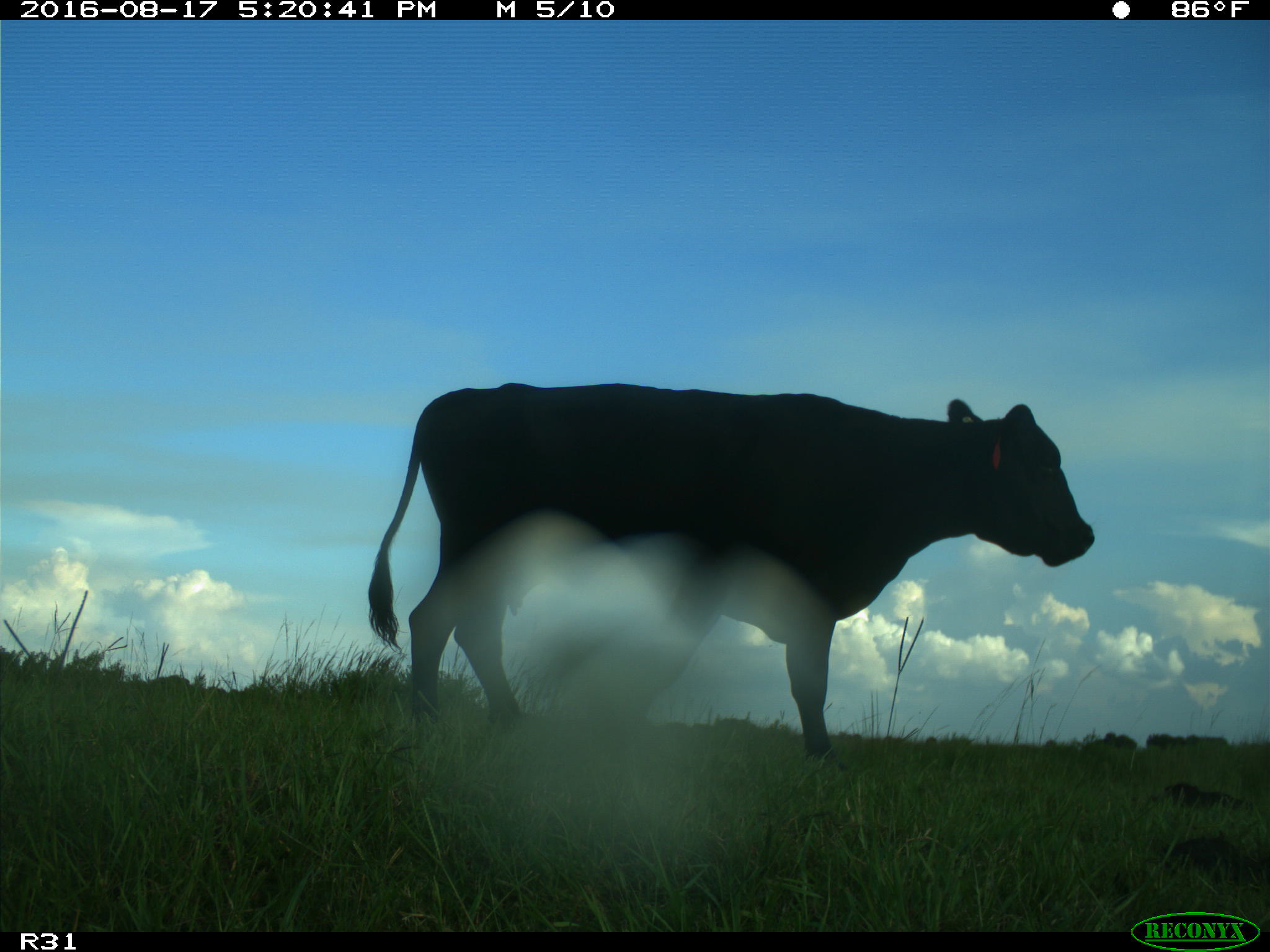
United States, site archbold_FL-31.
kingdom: Animalia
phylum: Chordata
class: Mammalia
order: Artiodactyla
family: Bovidae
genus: Bos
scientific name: Bos taurus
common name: domestic cow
Bos taurus (domestic cow).